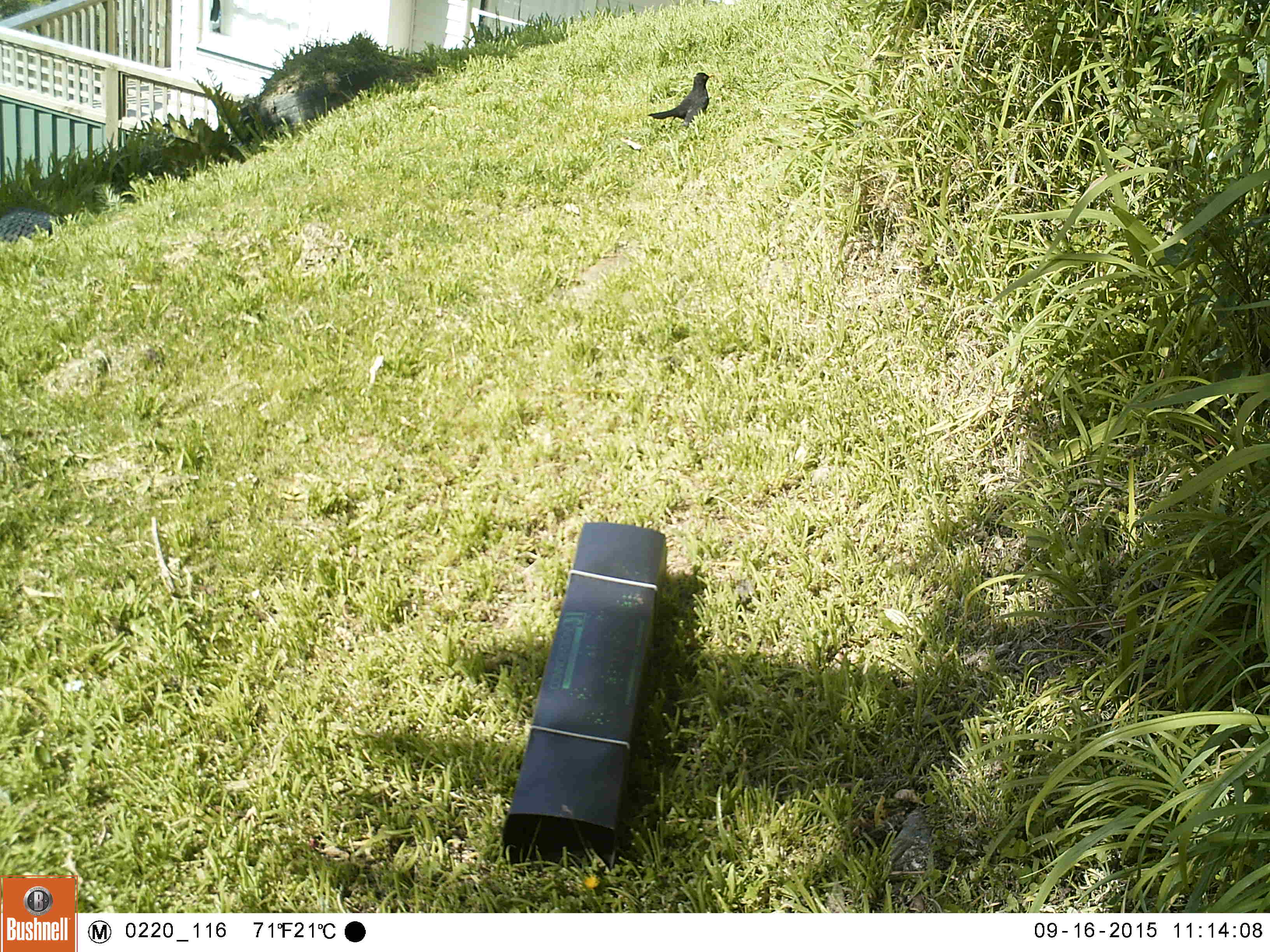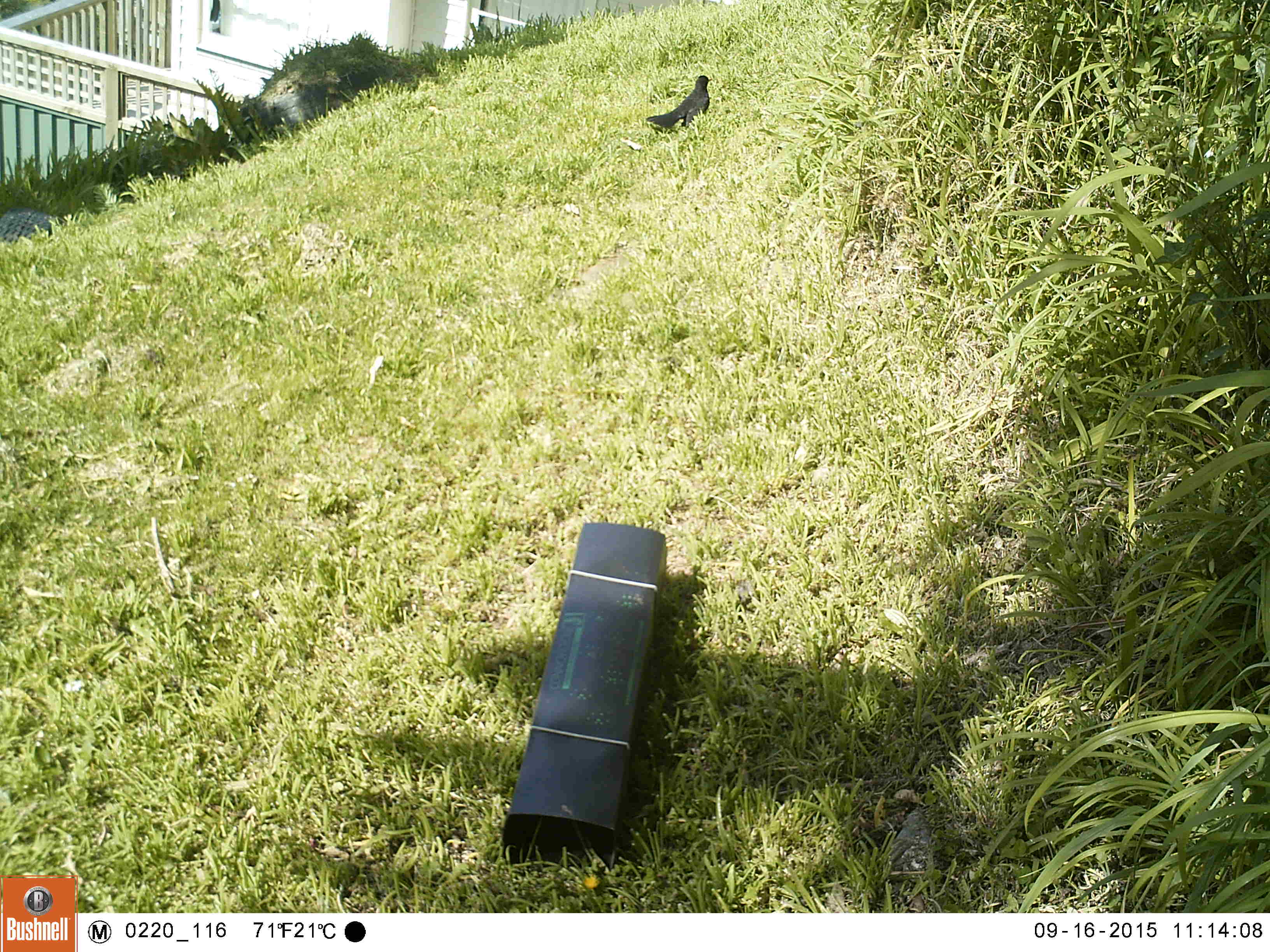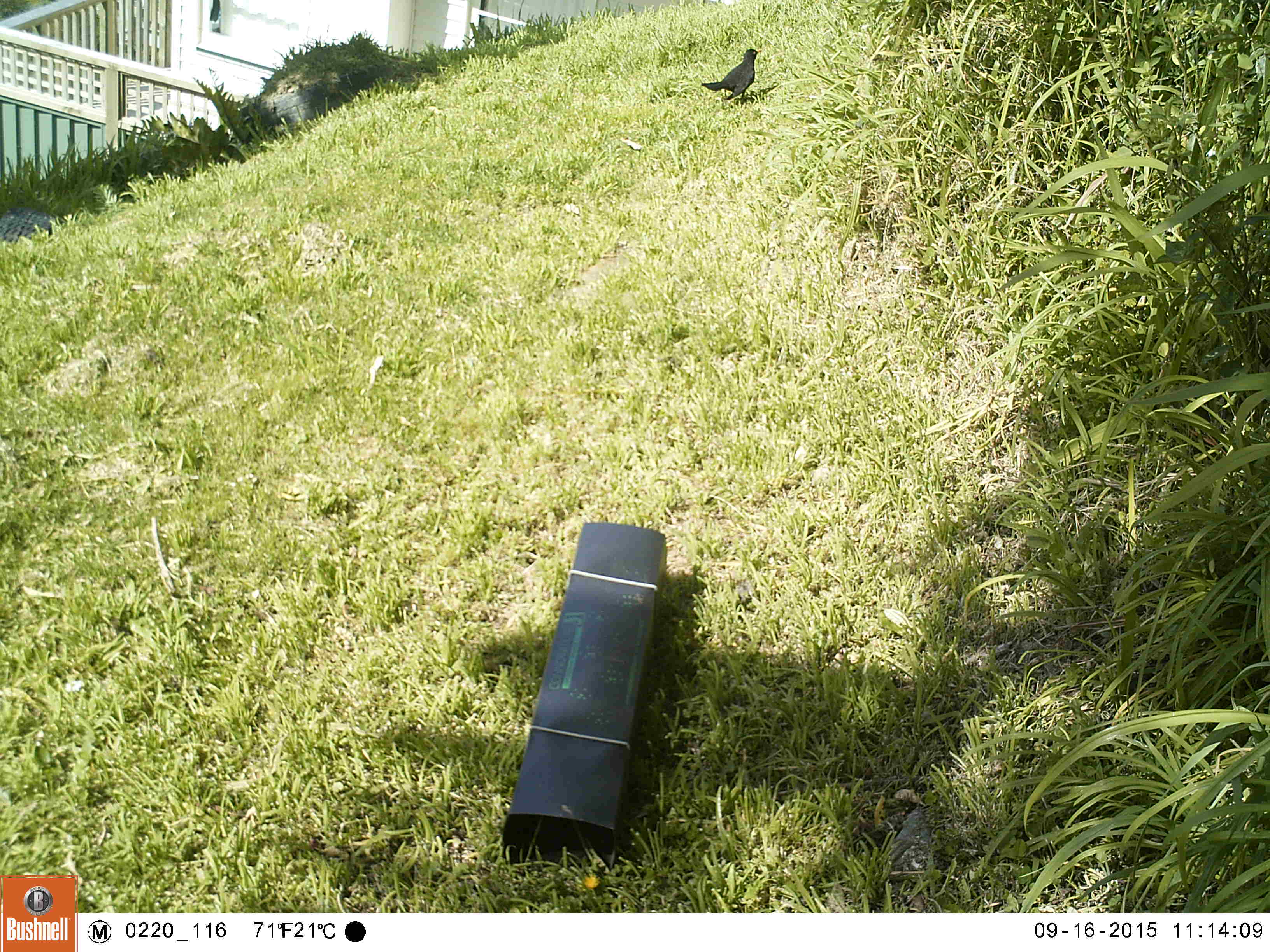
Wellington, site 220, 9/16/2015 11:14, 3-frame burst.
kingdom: Animalia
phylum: Chordata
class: Aves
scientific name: Aves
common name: bird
Bird (Aves).